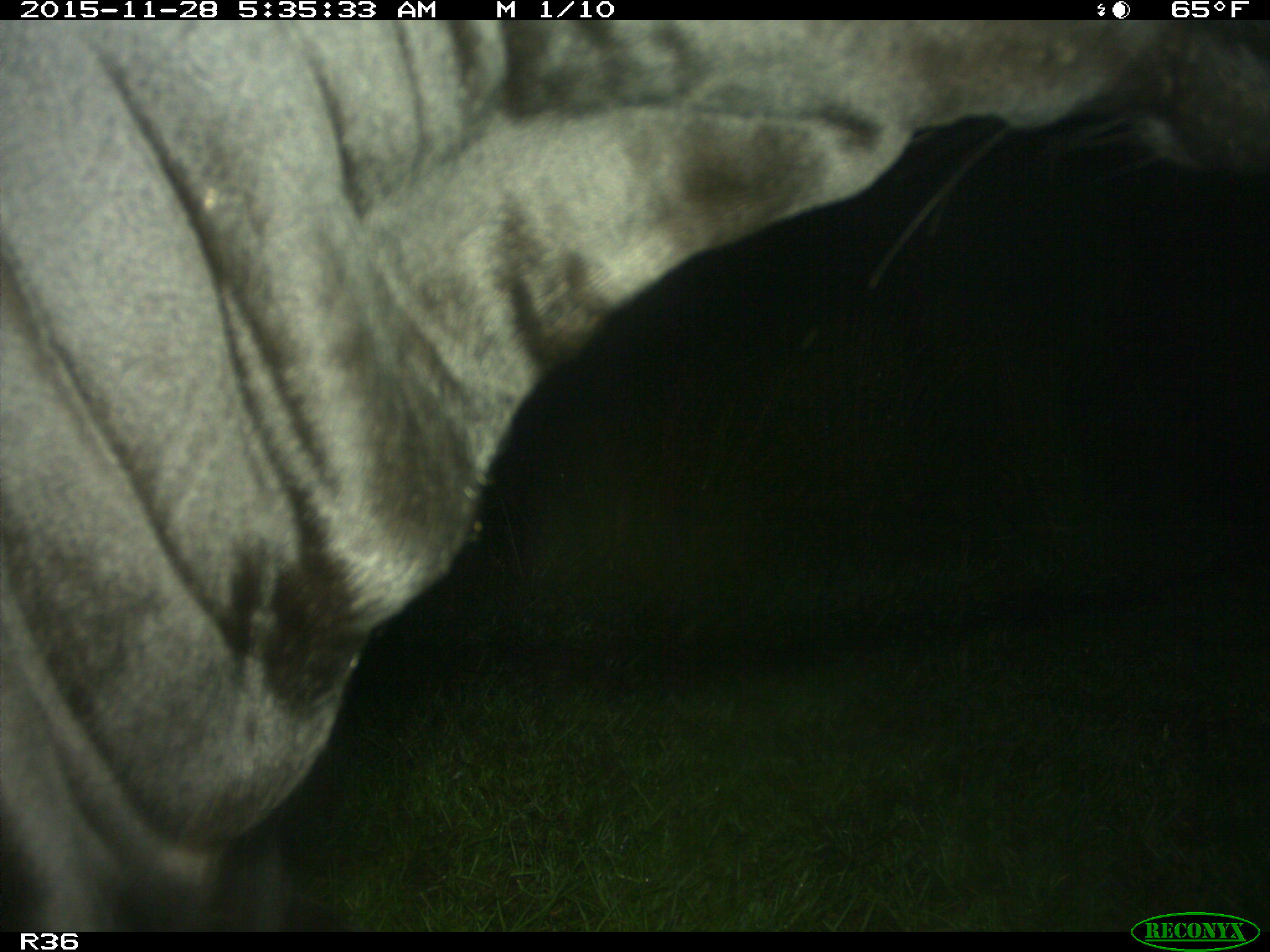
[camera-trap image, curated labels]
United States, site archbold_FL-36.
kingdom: Animalia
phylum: Chordata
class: Mammalia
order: Artiodactyla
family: Bovidae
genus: Bos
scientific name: Bos taurus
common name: domestic cow